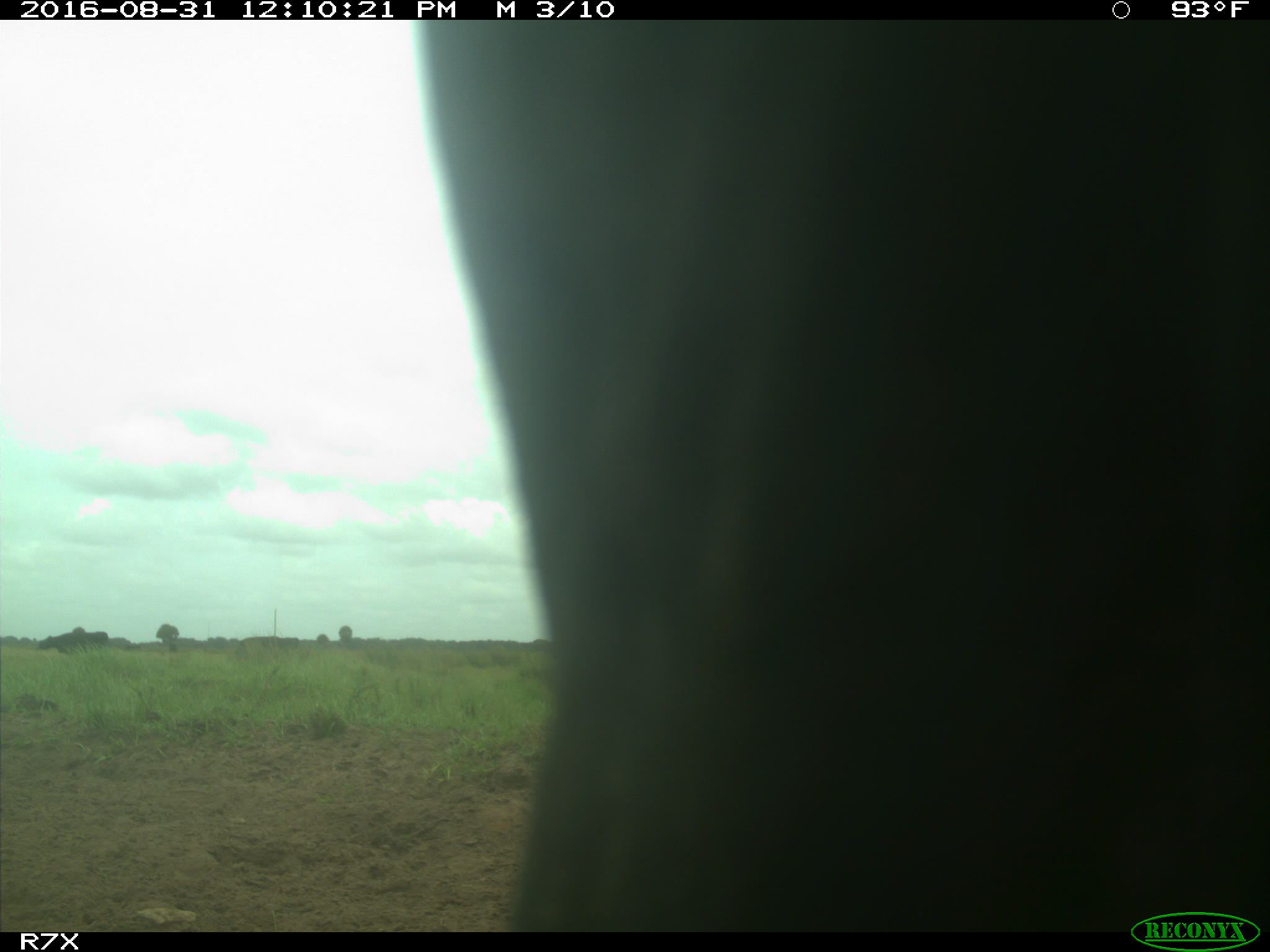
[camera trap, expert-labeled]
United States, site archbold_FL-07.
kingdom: Animalia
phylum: Chordata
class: Mammalia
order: Artiodactyla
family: Bovidae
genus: Bos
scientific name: Bos taurus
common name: domestic cow